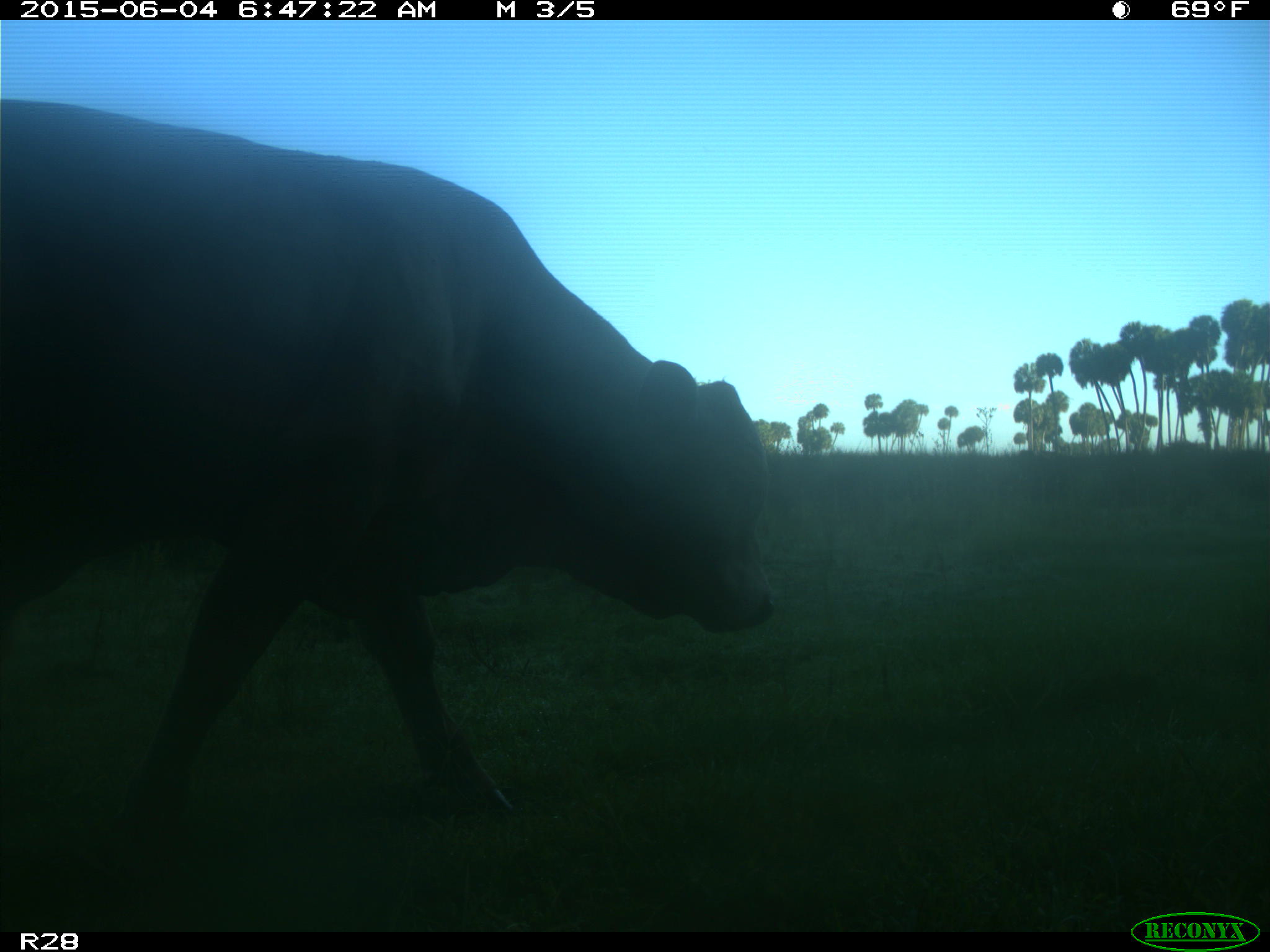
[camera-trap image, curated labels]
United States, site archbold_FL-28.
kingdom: Animalia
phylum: Chordata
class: Mammalia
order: Artiodactyla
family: Bovidae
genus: Bos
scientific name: Bos taurus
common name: domestic cow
Bos taurus (domestic cow).